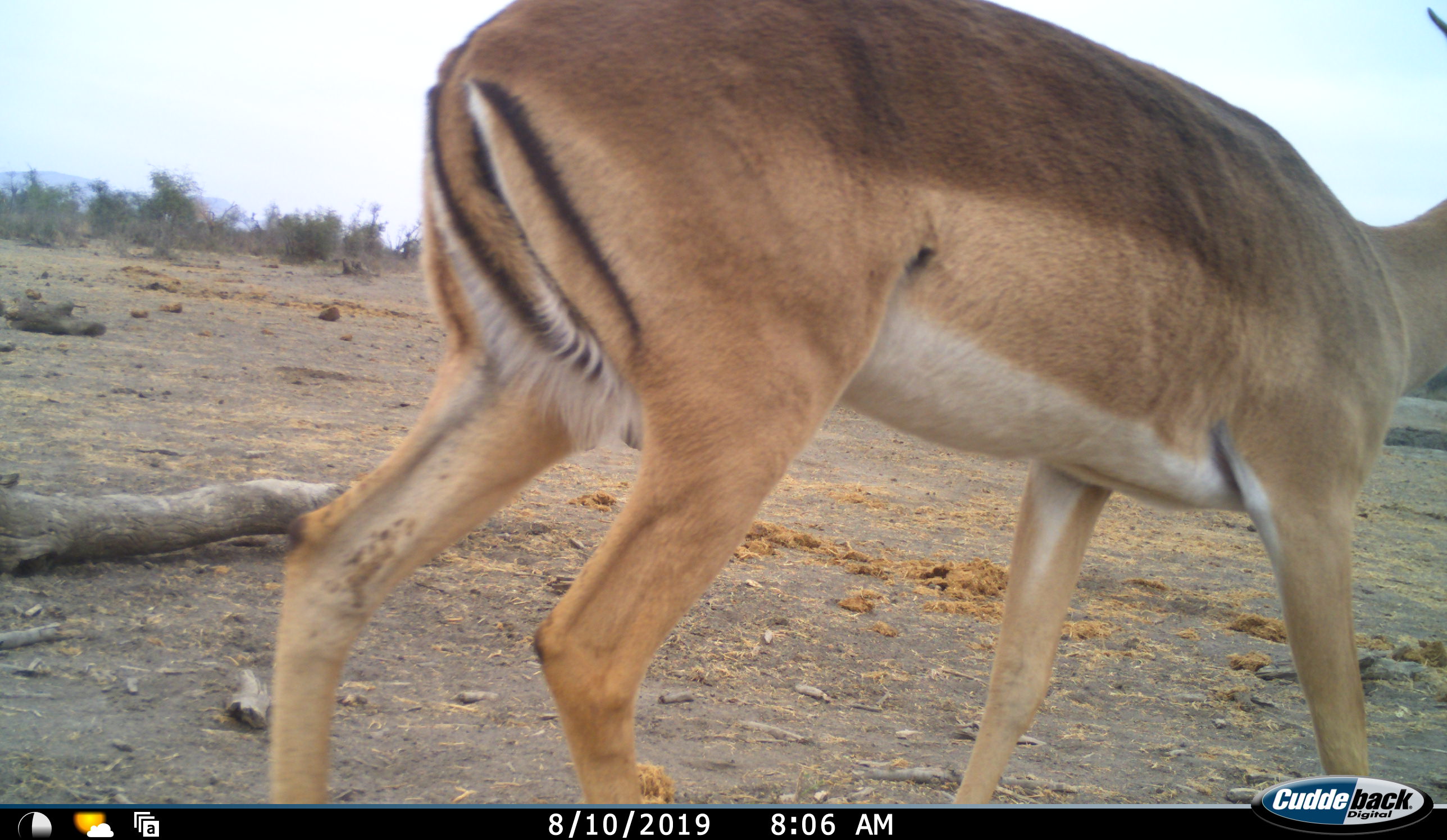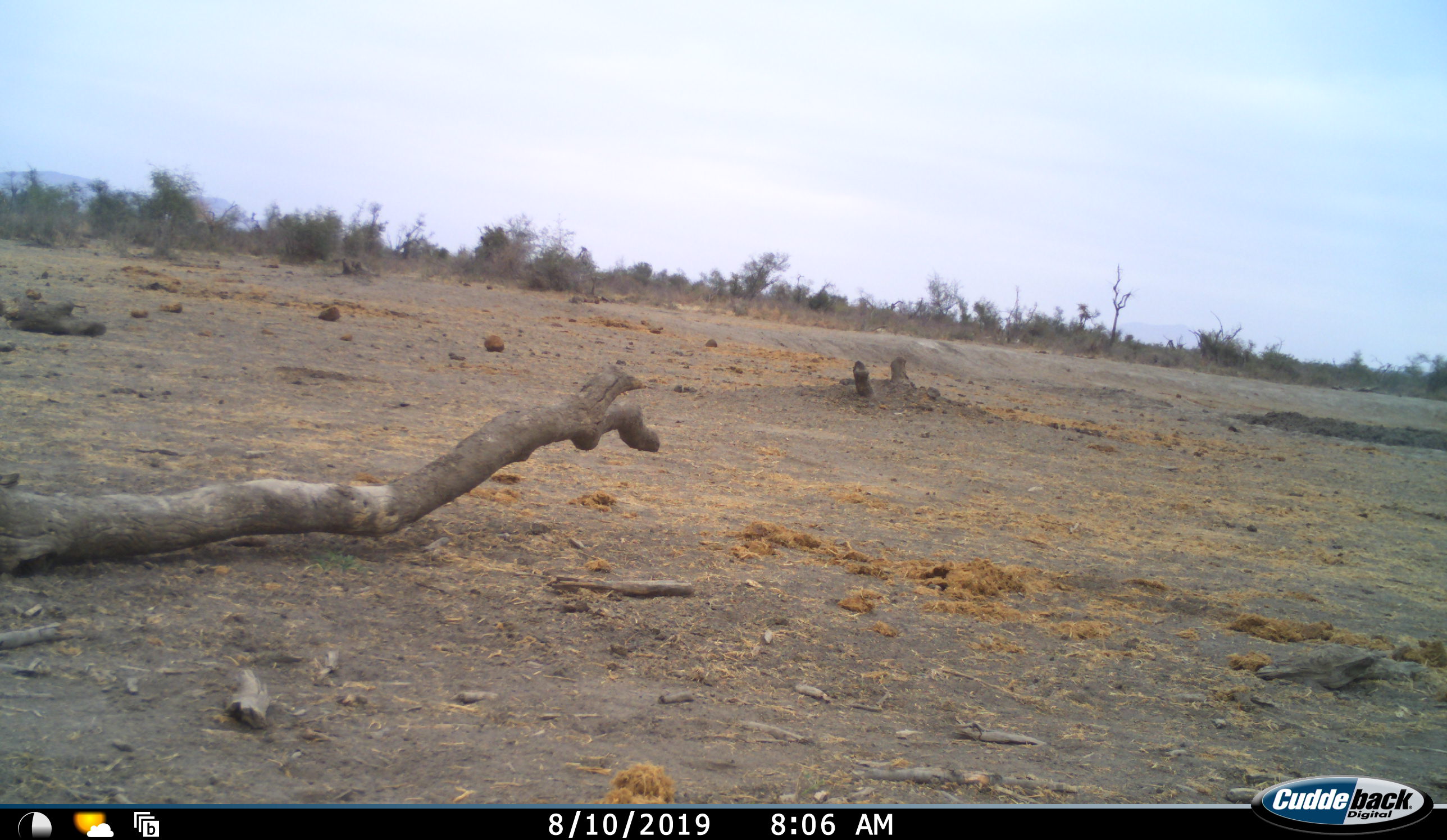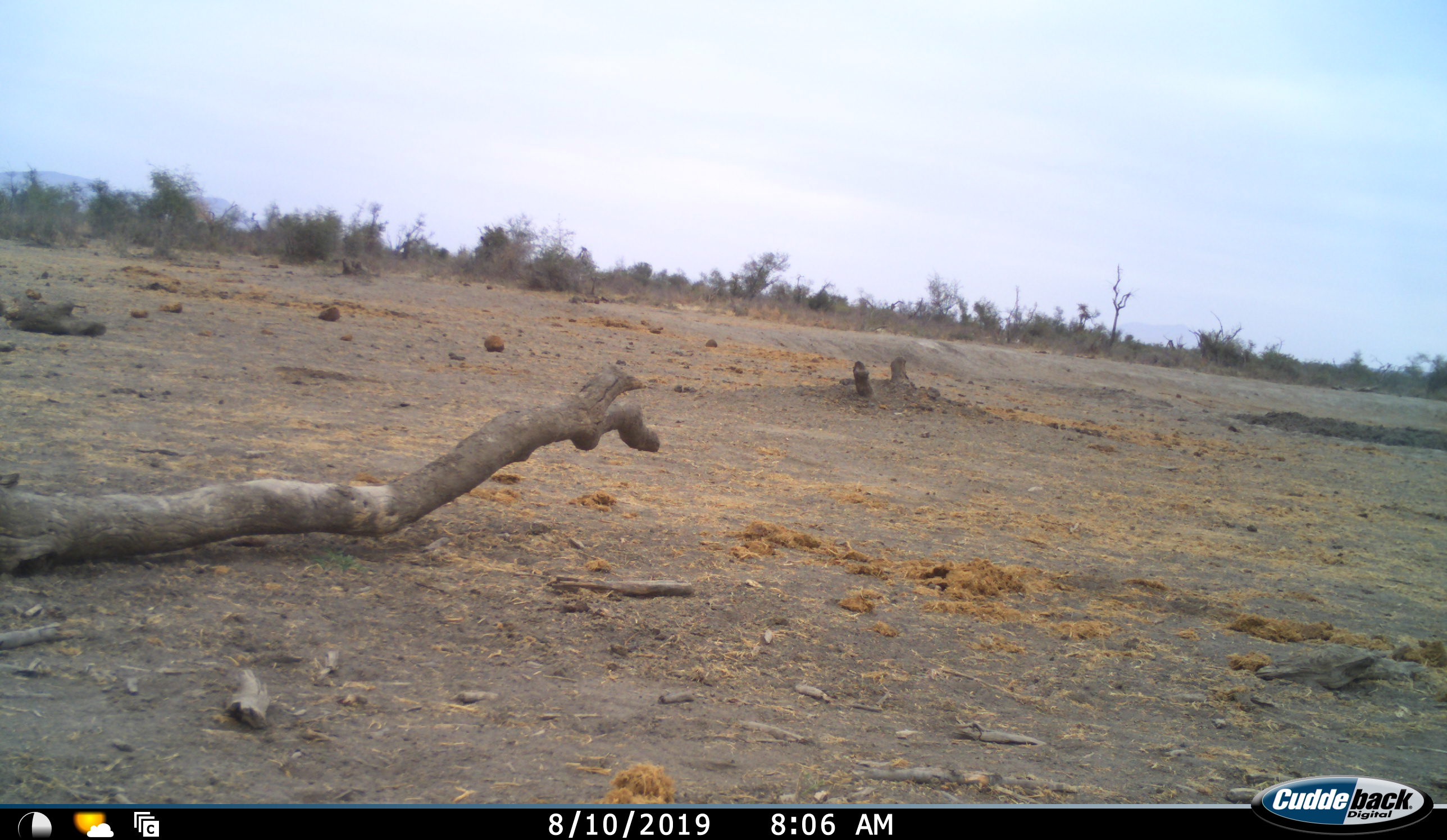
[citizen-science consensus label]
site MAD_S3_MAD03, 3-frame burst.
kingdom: Animalia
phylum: Chordata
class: Mammalia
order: Artiodactyla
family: Bovidae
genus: Aepyceros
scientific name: Aepyceros melampus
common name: impala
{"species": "impala (Aepyceros melampus)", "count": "1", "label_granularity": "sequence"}